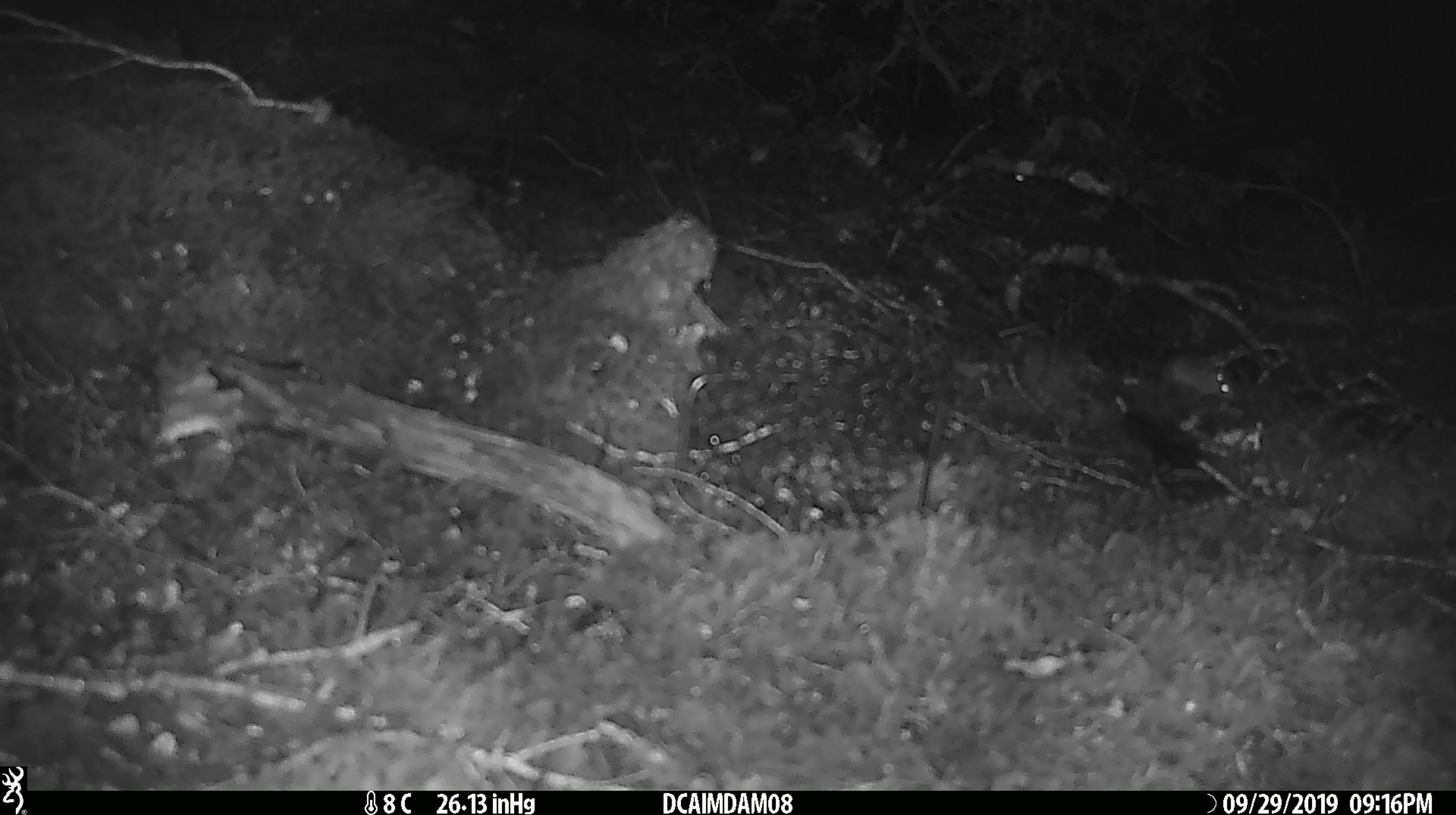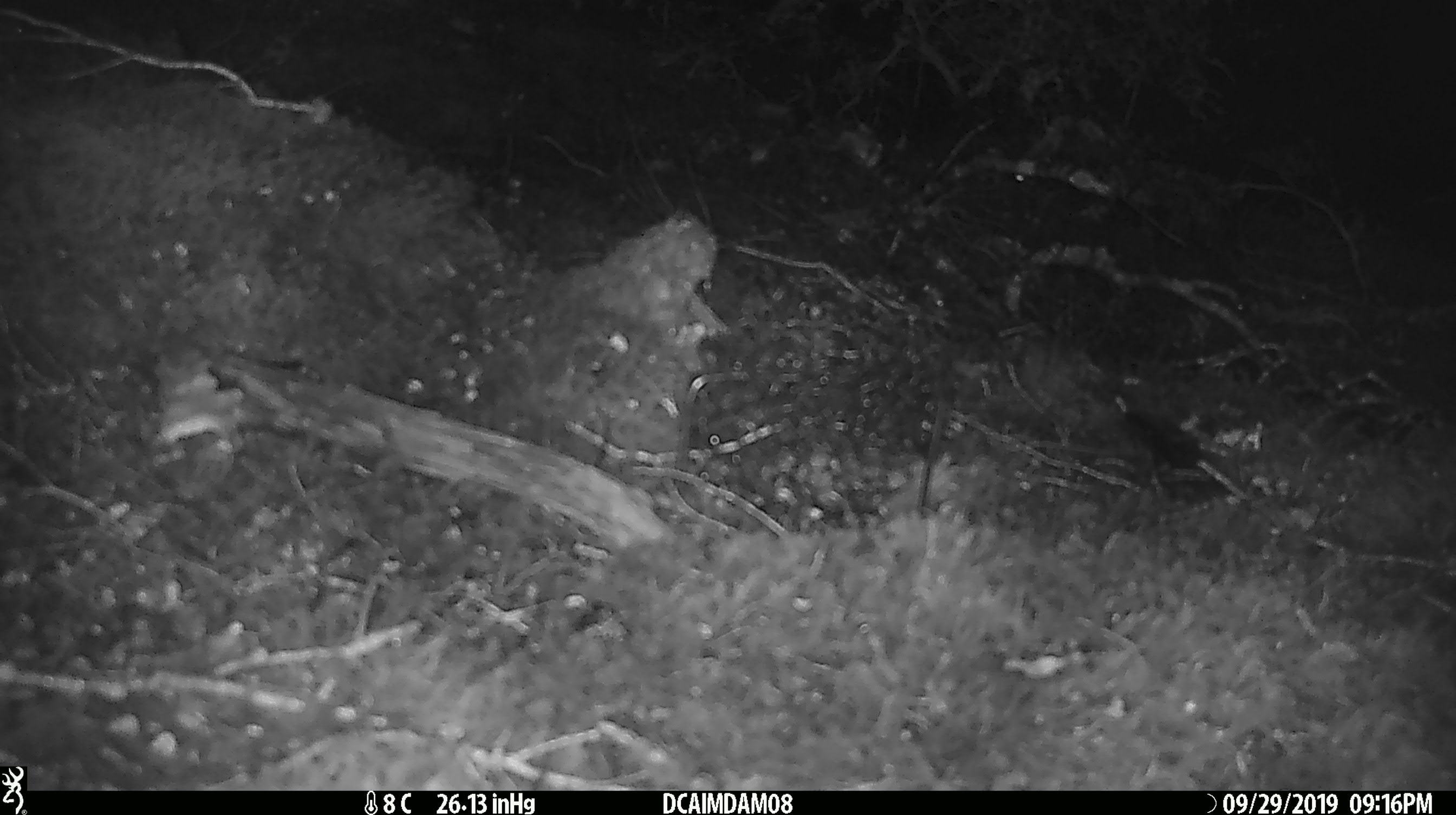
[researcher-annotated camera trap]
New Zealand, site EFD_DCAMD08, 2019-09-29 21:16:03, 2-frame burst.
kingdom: Animalia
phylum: Chordata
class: Mammalia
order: Rodentia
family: Muridae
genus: Mus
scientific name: Mus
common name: mouse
Mouse (Mus).